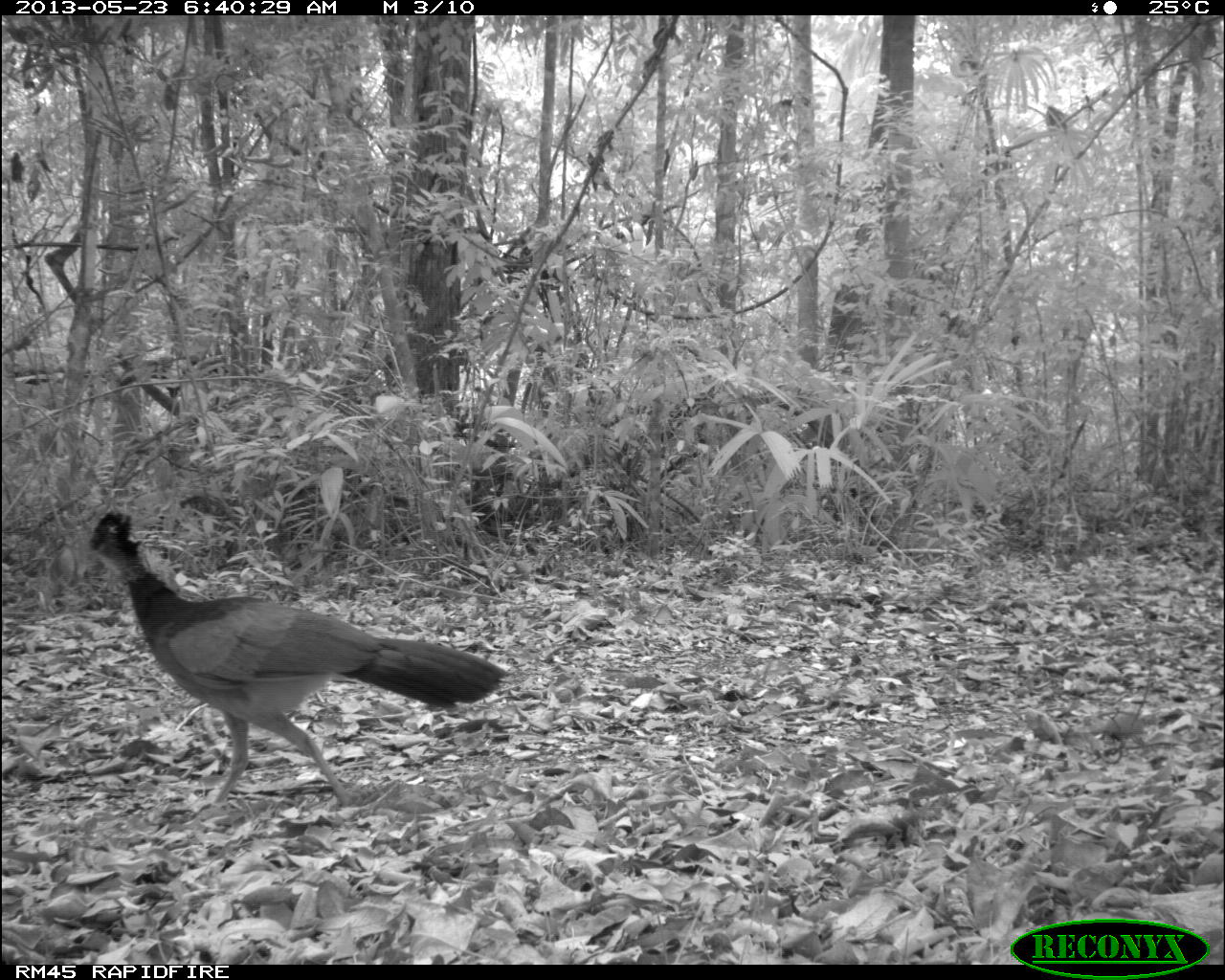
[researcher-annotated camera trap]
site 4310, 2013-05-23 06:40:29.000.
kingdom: Animalia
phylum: Chordata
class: Aves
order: Galliformes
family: Cracidae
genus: Crax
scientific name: Crax rubra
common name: great curassow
Crax rubra (great curassow), count 1, sex female.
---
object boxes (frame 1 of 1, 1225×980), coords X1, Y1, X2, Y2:
crax rubra: 87, 508, 511, 810